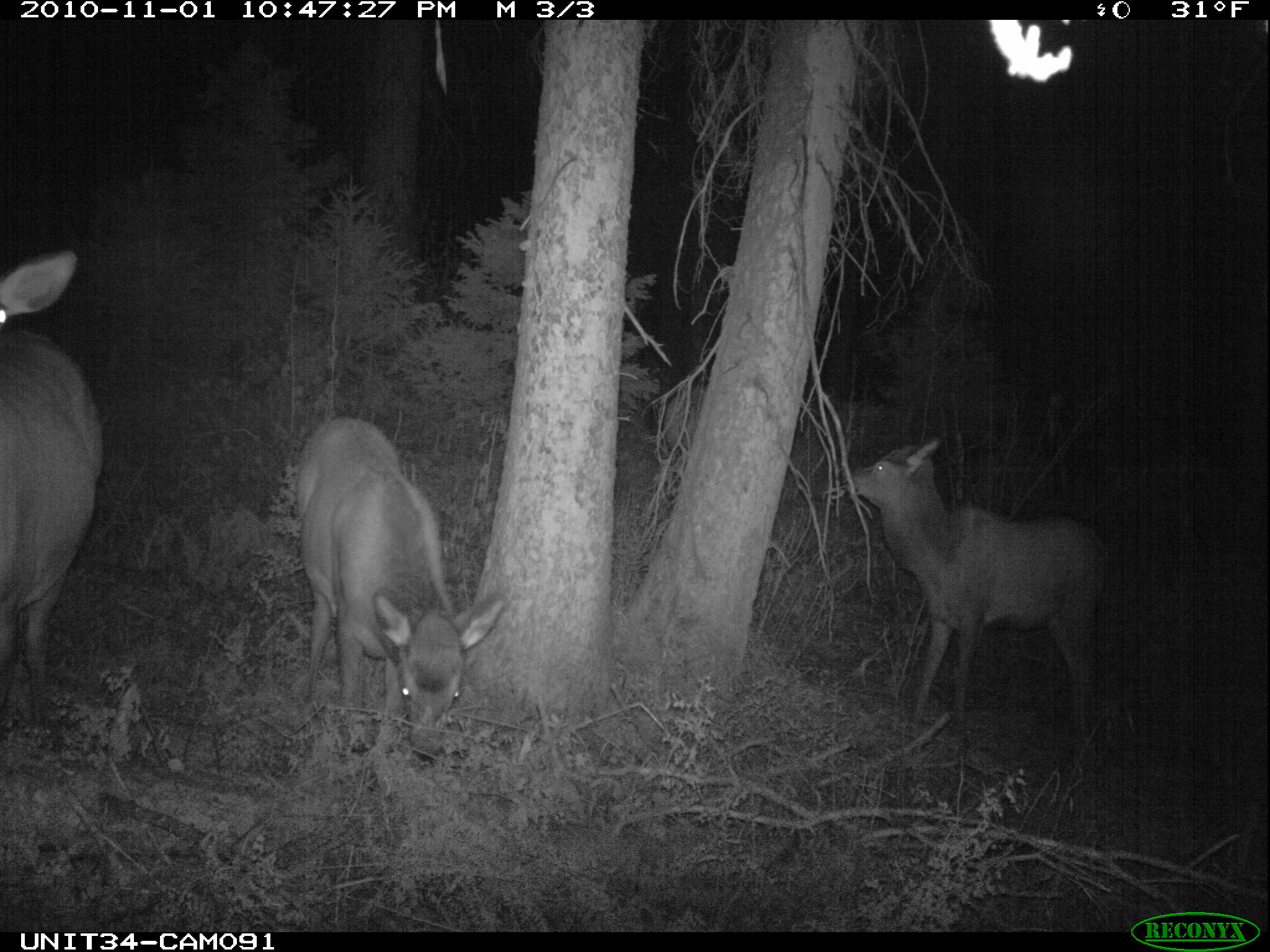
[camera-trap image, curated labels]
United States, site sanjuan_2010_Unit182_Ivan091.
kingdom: Animalia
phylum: Chordata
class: Mammalia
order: Artiodactyla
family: Cervidae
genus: Cervus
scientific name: Cervus elaphus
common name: red deer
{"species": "Cervus elaphus (red deer)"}